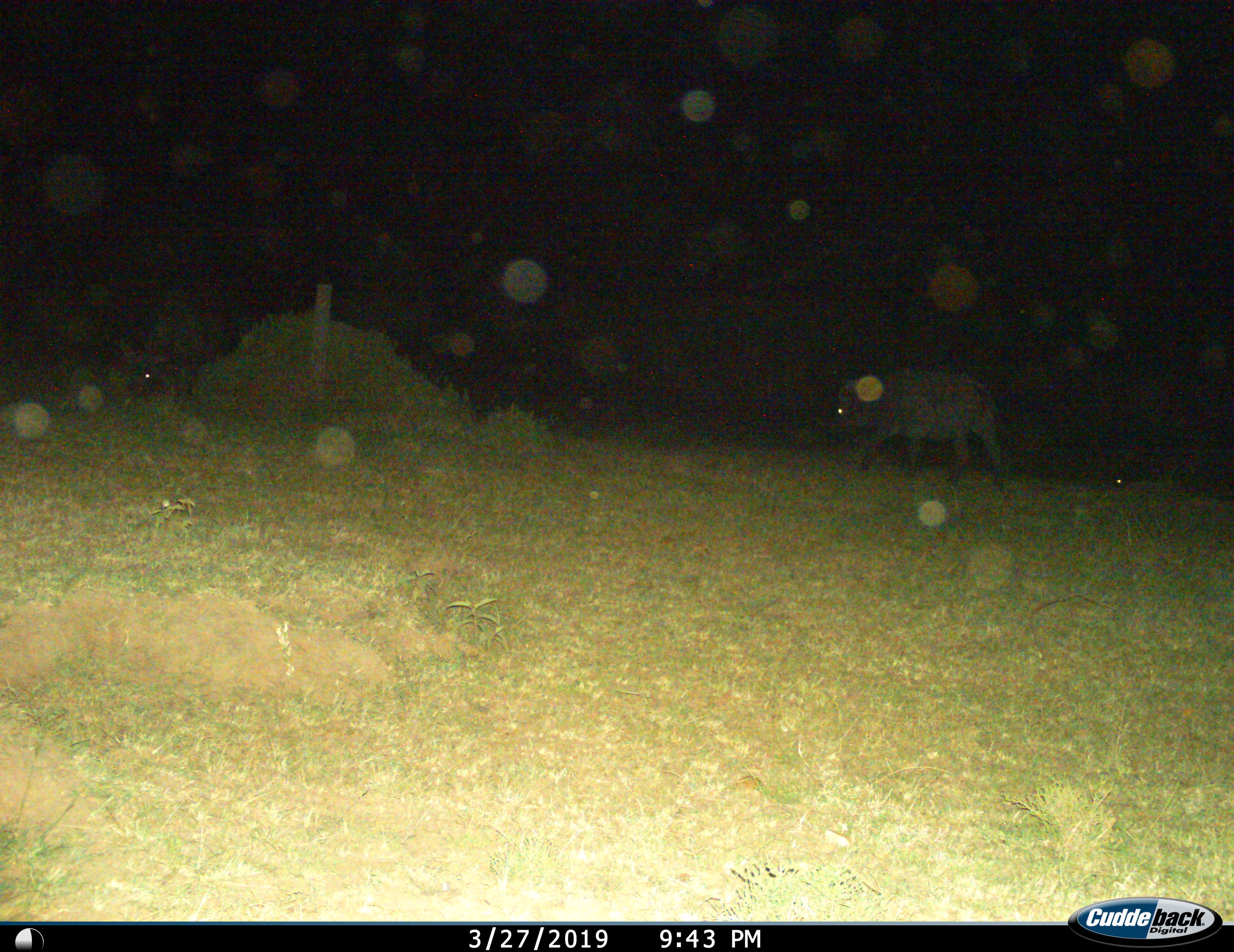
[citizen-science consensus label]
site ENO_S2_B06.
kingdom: Animalia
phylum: Chordata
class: Mammalia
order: Artiodactyla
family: Bovidae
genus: Syncerus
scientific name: Syncerus caffer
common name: african buffalo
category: buffalo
Buffalo (african buffalo) (Syncerus caffer), count 1. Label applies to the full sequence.